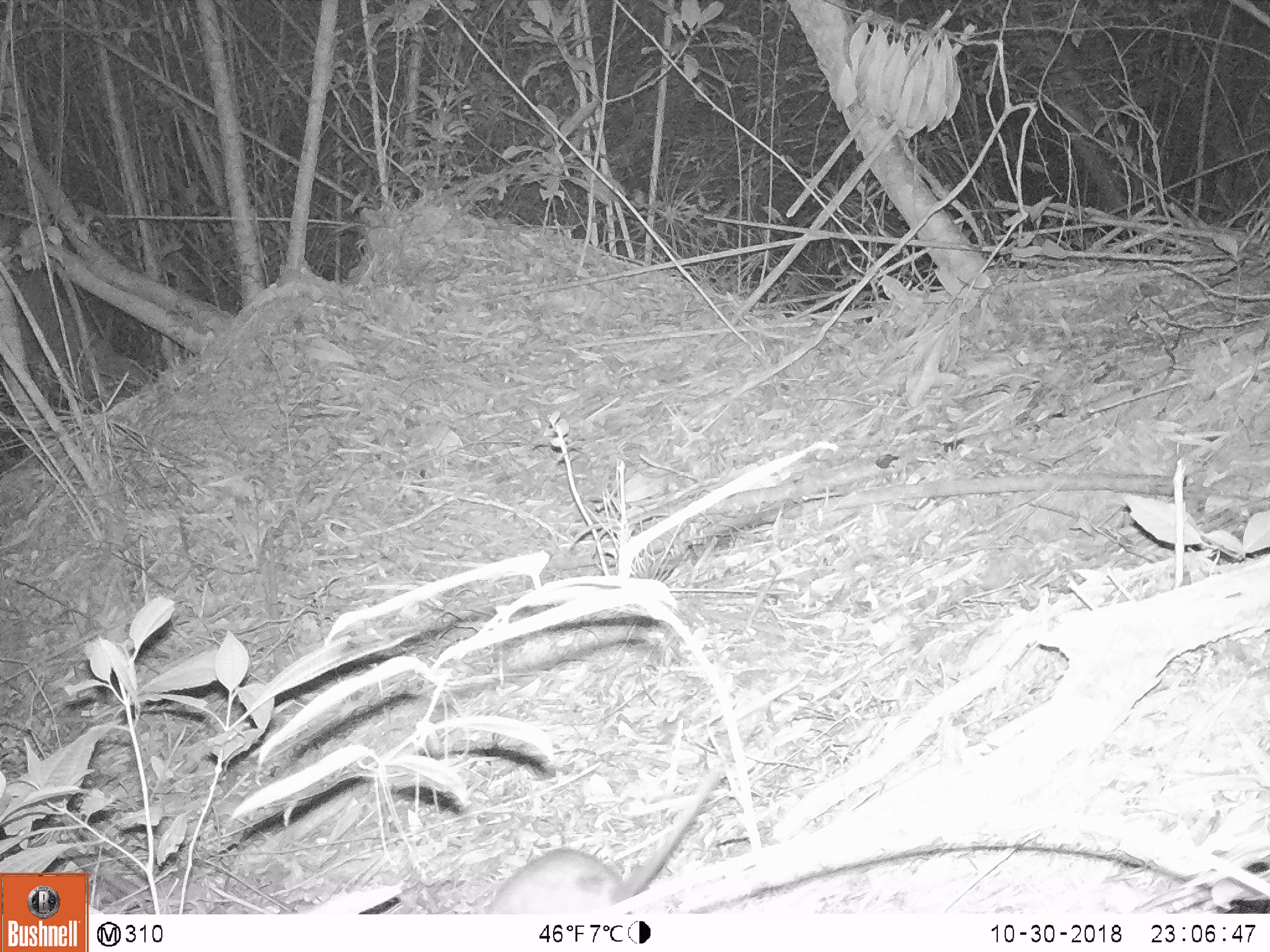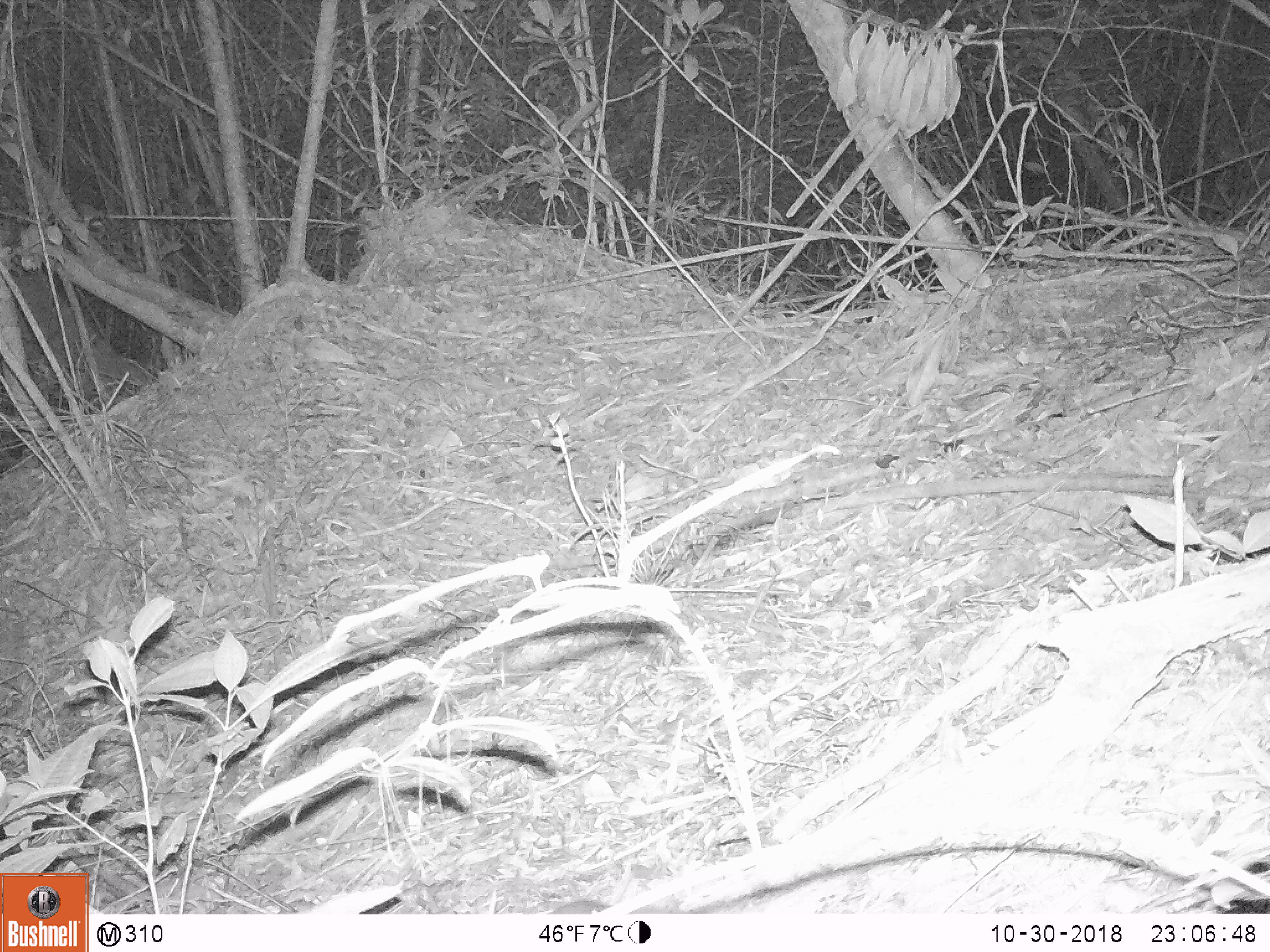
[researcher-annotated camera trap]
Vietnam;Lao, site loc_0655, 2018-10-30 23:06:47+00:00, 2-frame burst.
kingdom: Animalia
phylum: Chordata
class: Mammalia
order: Rodentia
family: Muridae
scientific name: Muridae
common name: old-world mice and rats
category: unidentified murid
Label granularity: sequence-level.